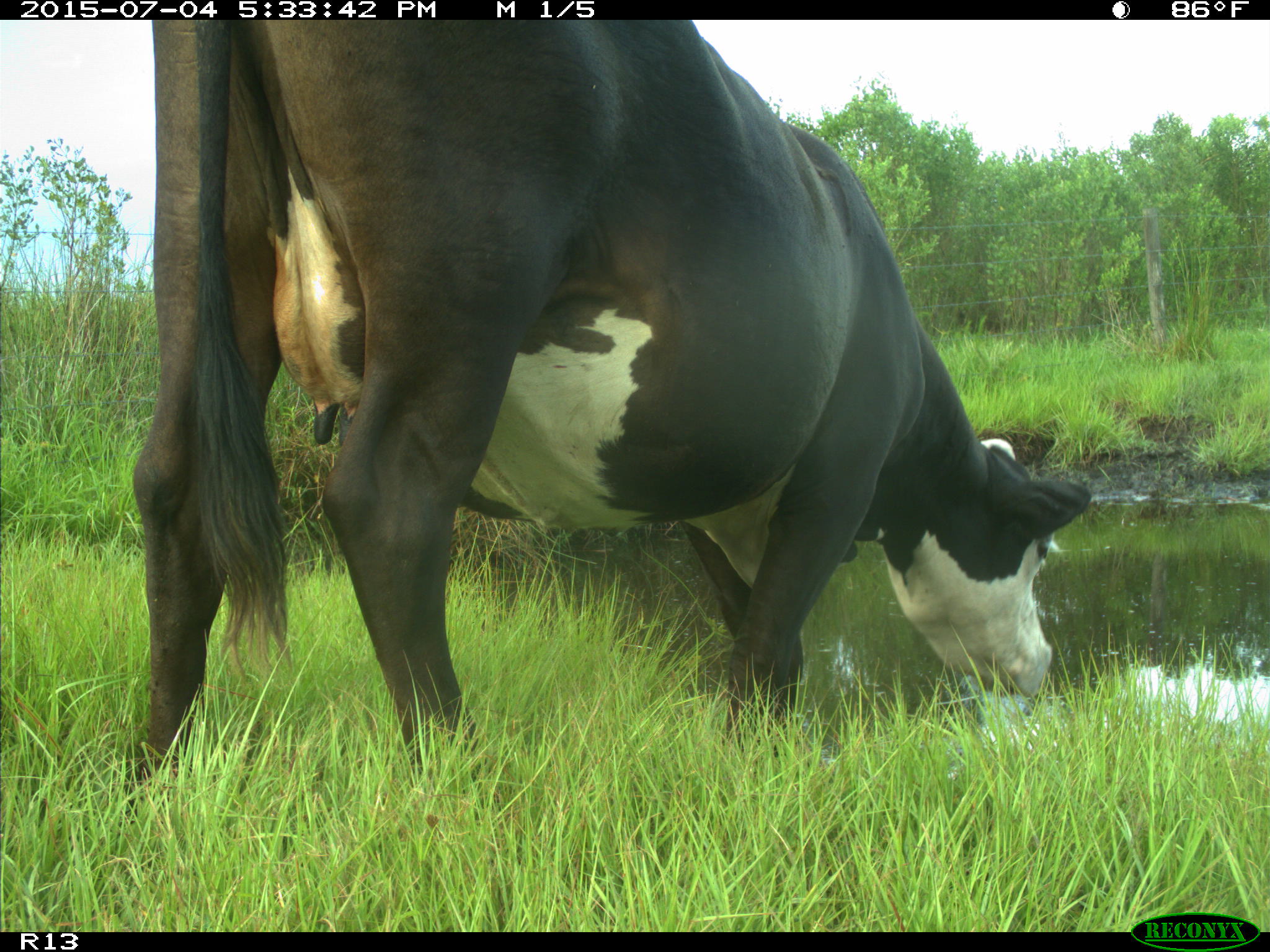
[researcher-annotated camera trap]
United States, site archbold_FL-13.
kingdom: Animalia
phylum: Chordata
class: Mammalia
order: Artiodactyla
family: Bovidae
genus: Bos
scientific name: Bos taurus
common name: domestic cow